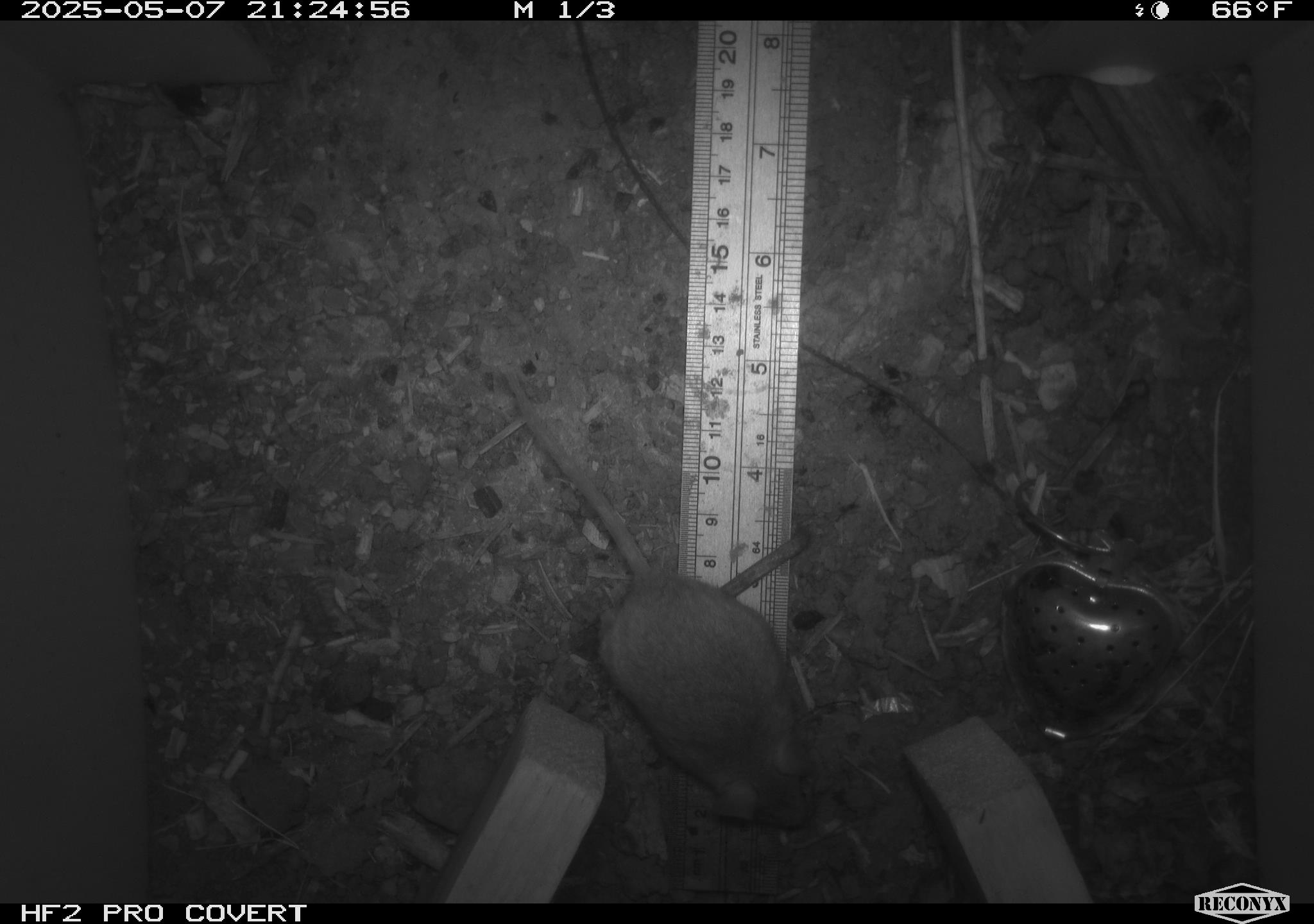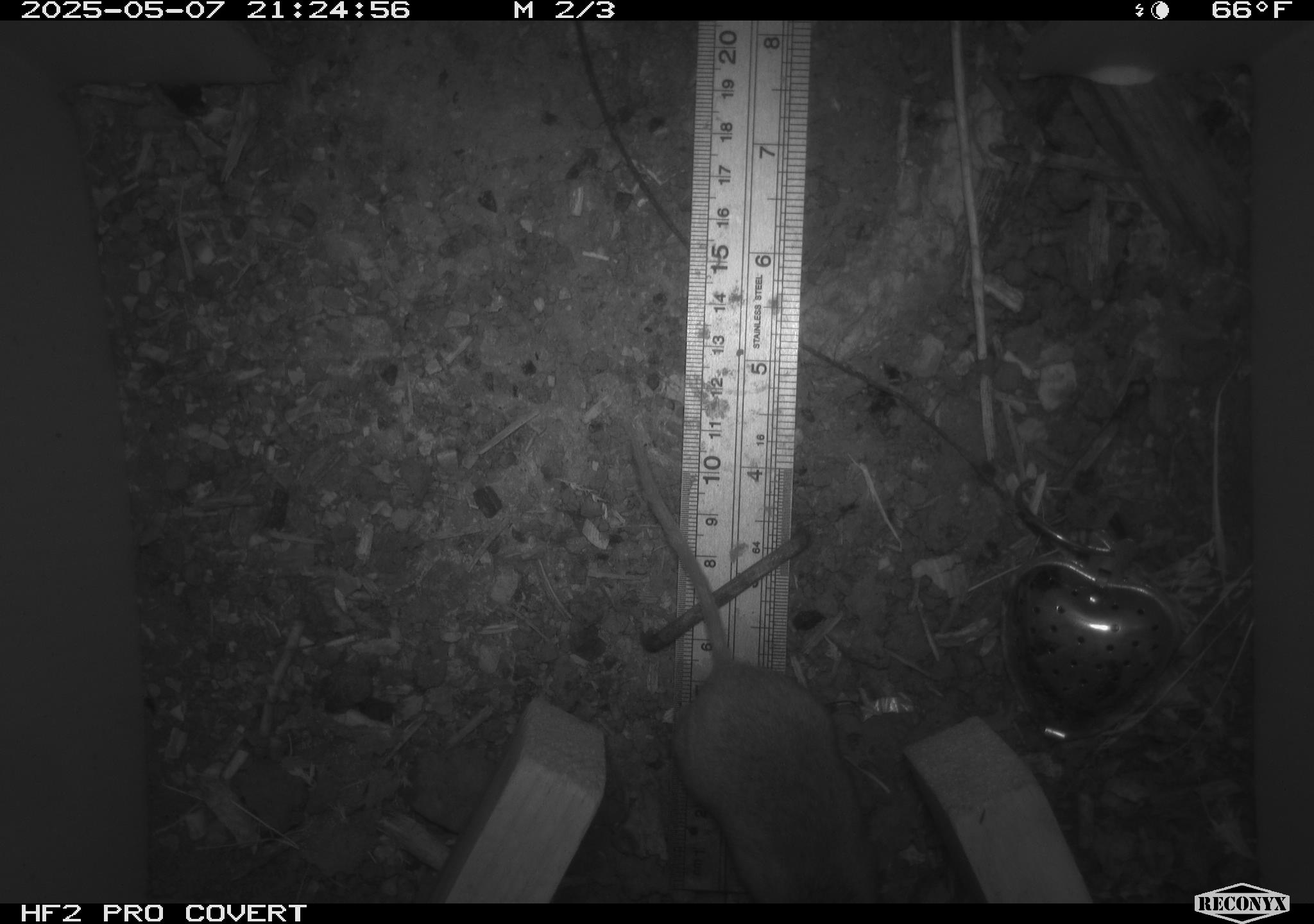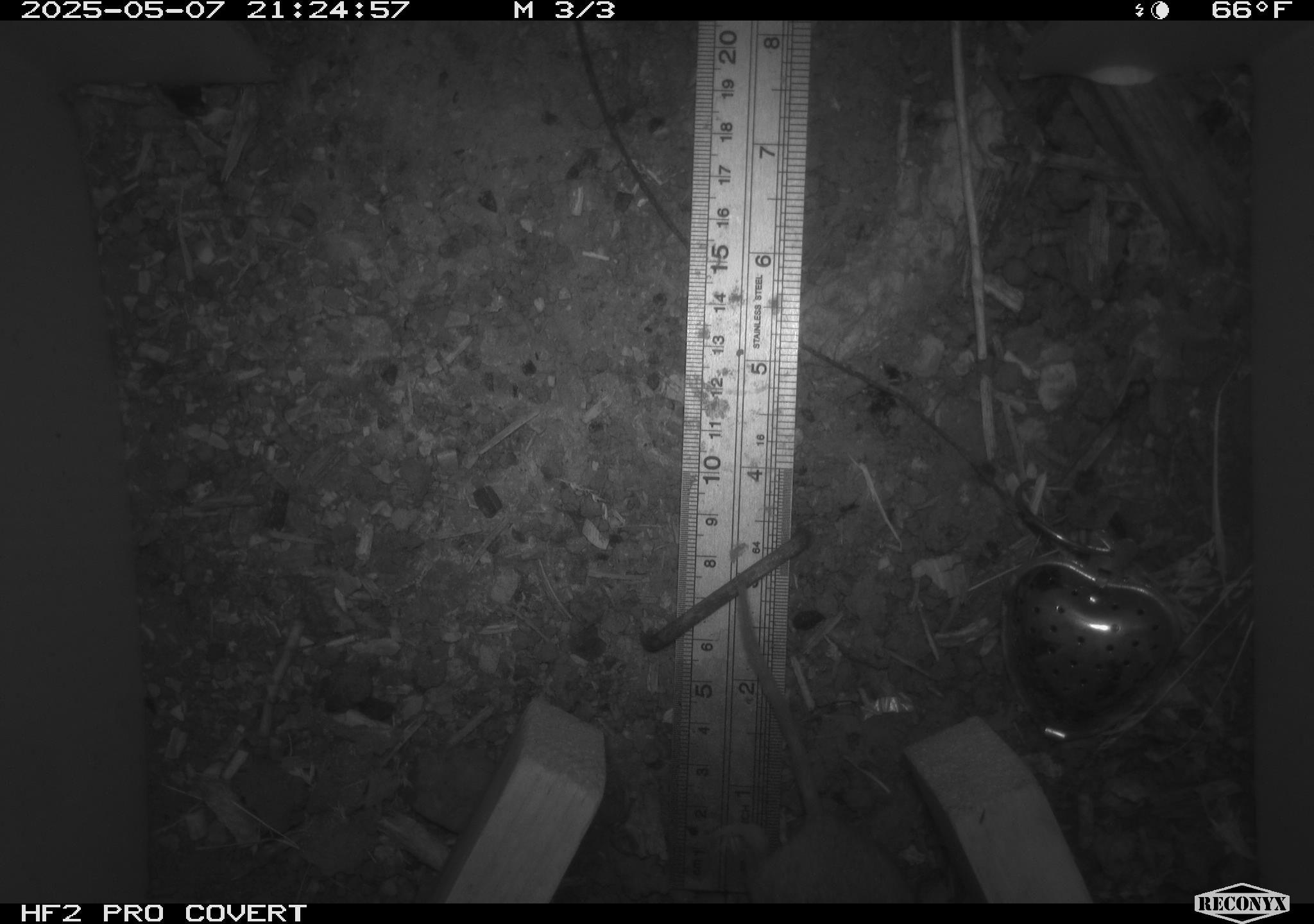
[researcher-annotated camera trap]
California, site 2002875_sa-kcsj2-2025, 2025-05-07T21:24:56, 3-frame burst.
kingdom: Animalia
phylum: Chordata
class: Mammalia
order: Rodentia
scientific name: Rodentia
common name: rodent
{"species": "rodent (Rodentia)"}